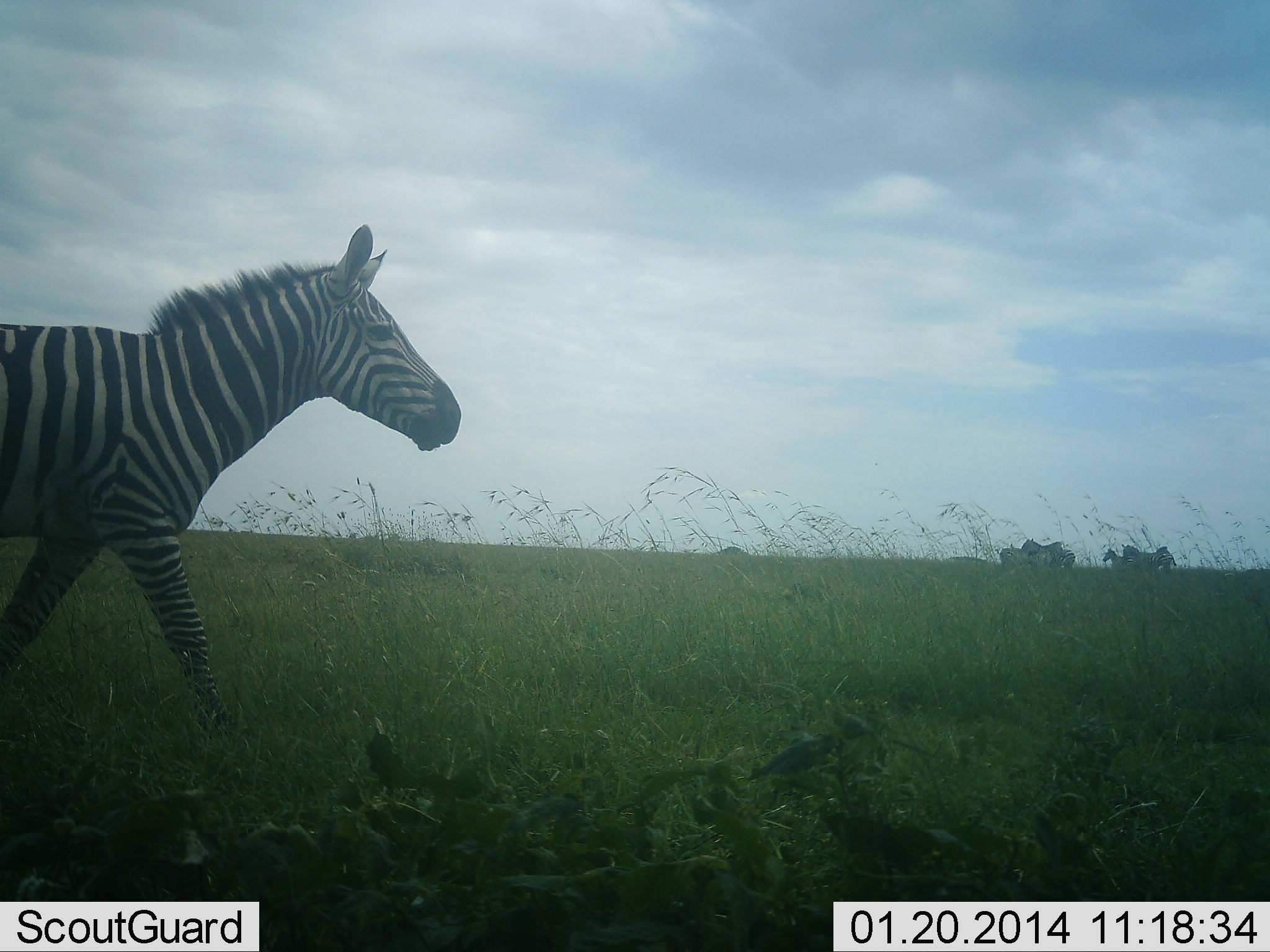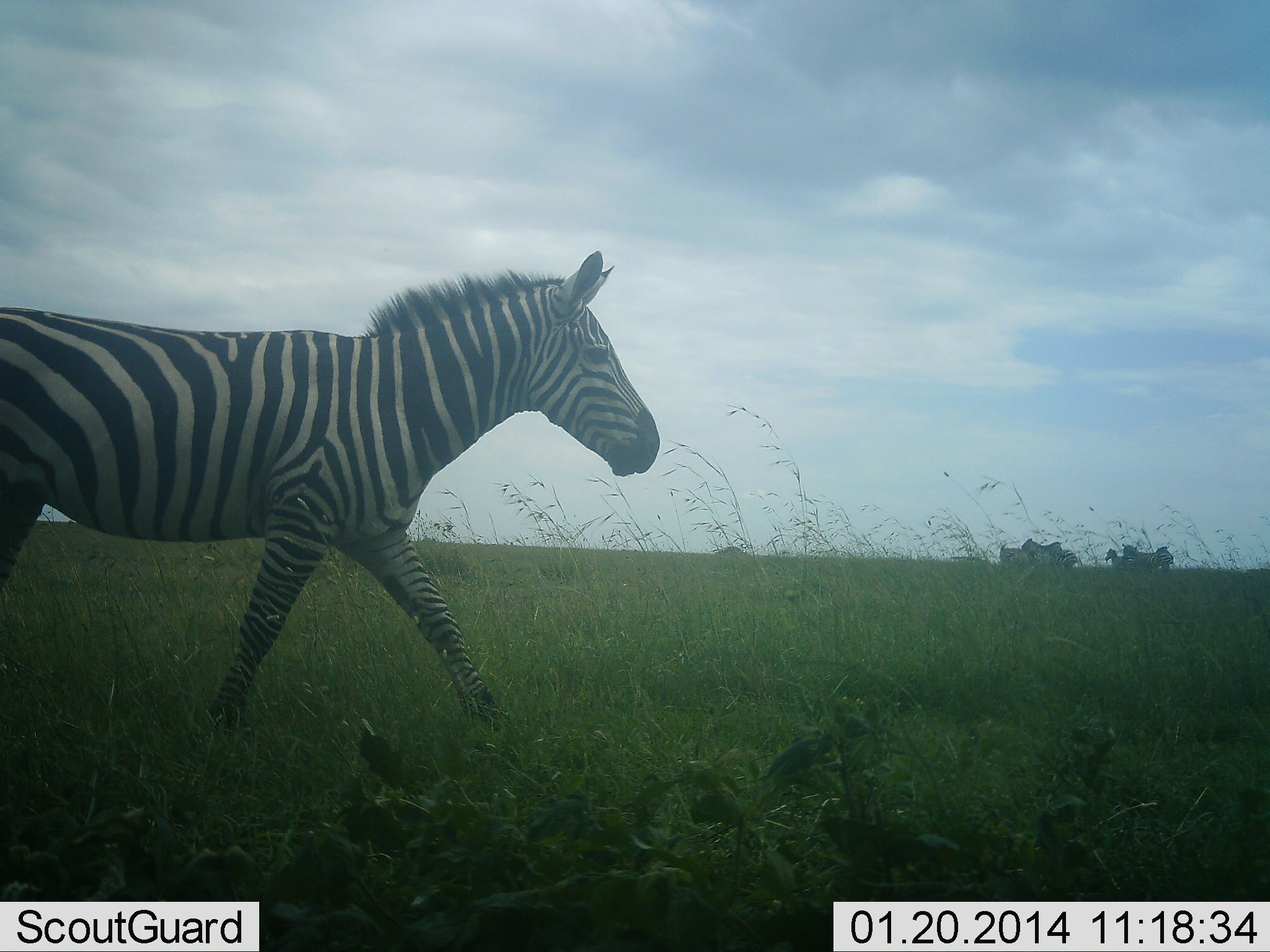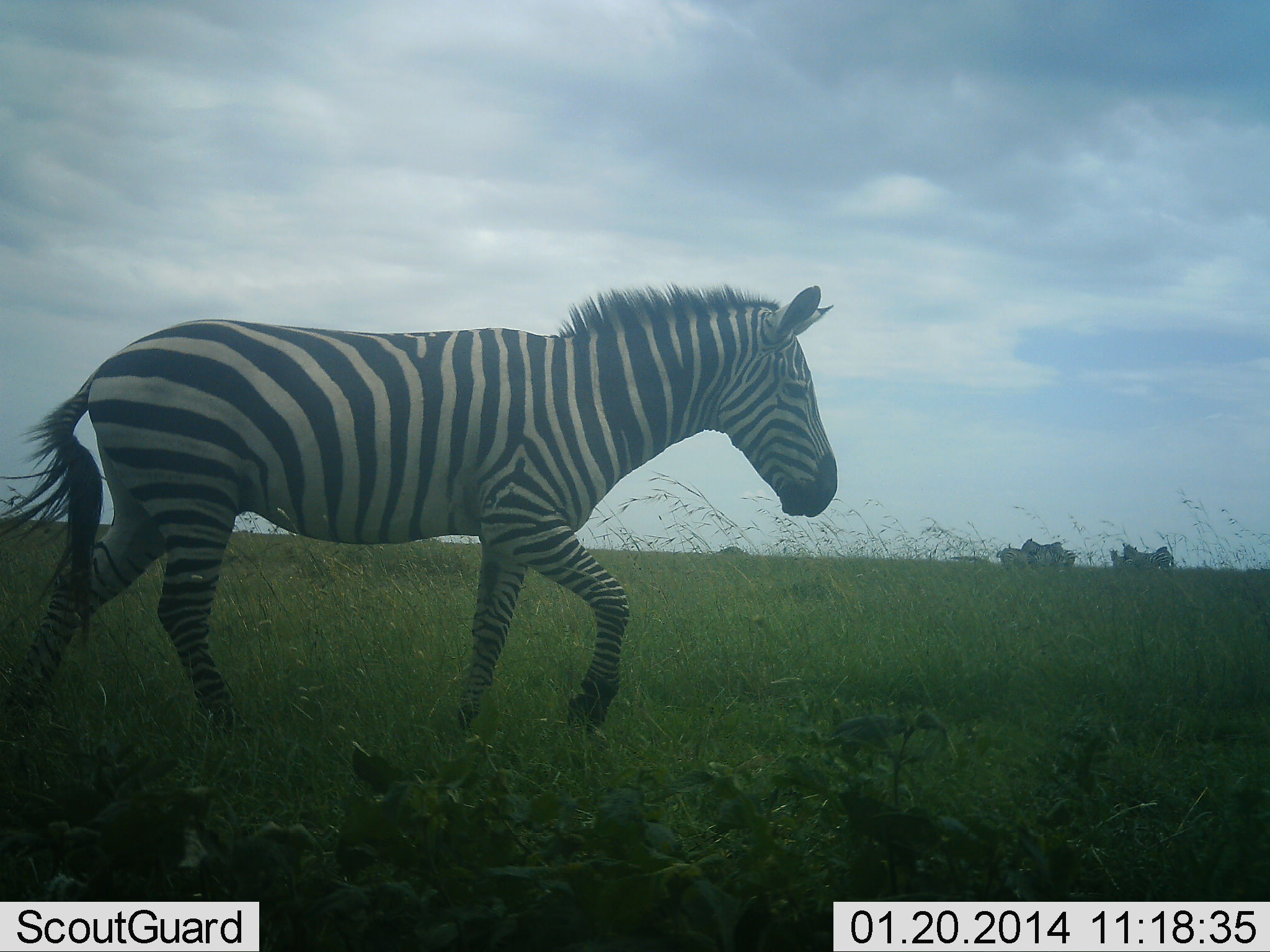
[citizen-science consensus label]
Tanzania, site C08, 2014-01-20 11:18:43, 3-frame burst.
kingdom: Animalia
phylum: Chordata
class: Mammalia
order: Perissodactyla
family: Equidae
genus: Equus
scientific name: Equus quagga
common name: plains zebra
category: zebra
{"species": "zebra (plains zebra) (Equus quagga)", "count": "1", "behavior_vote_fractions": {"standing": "18%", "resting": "2%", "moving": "100%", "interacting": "0%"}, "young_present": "0%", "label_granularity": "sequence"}